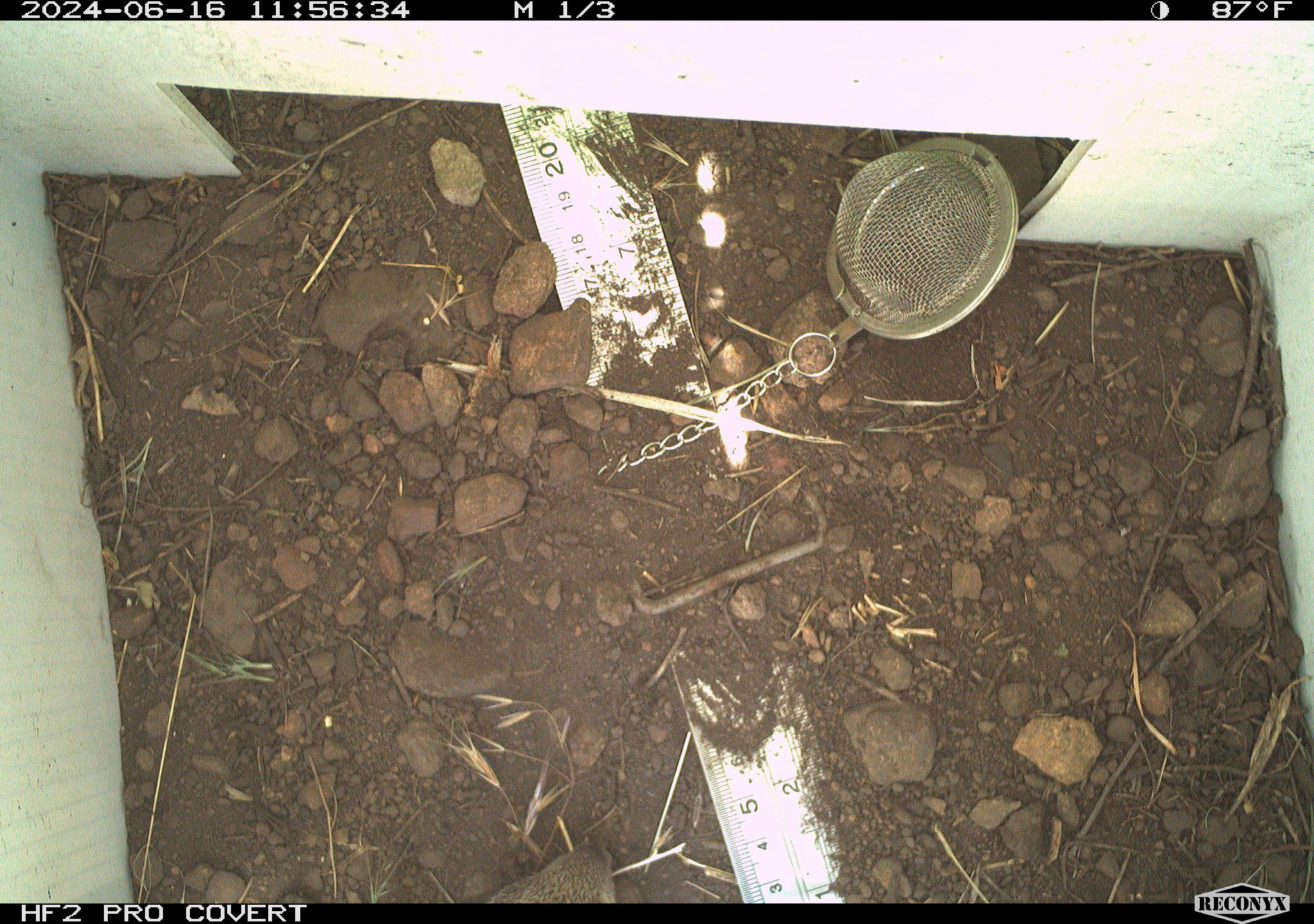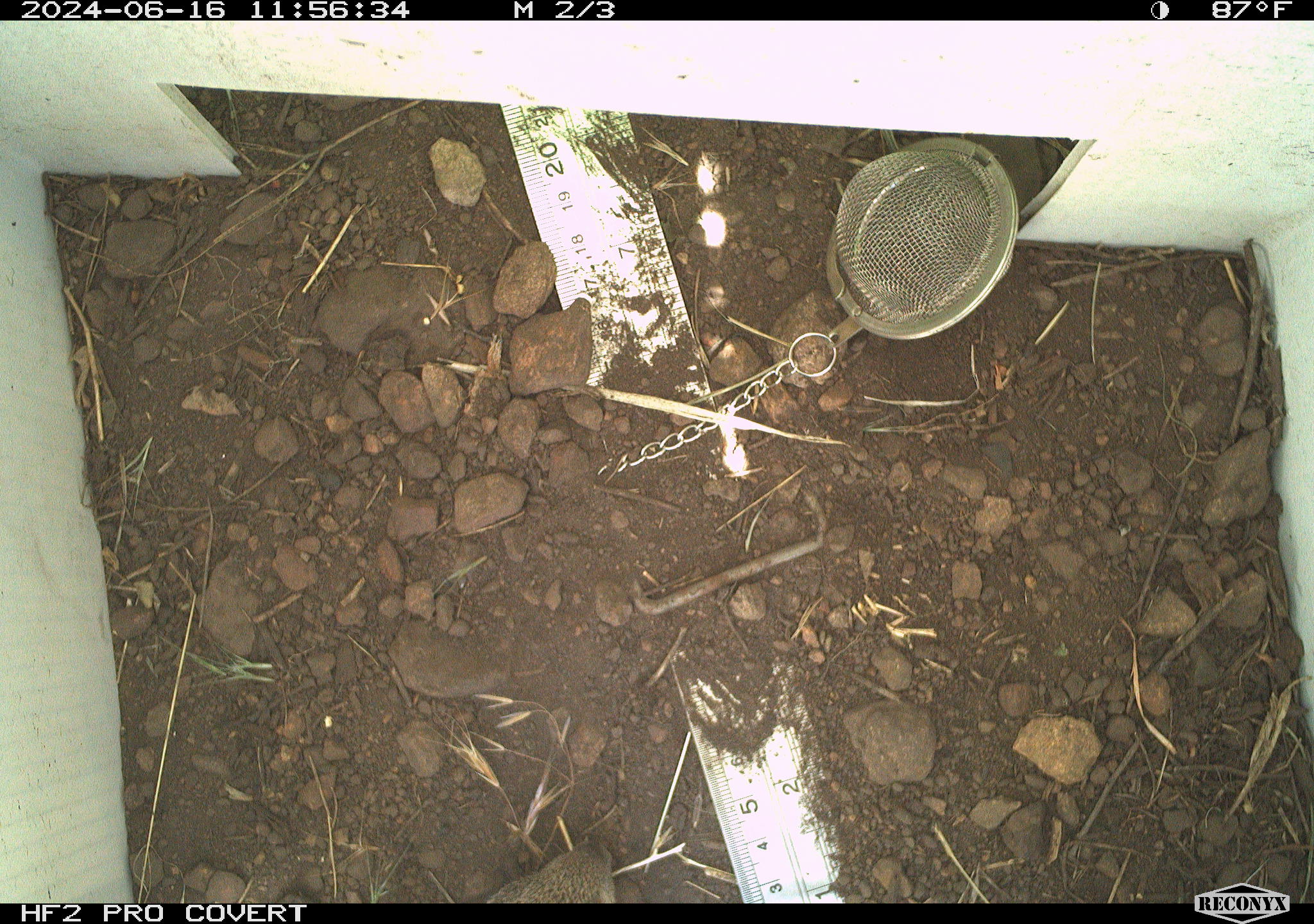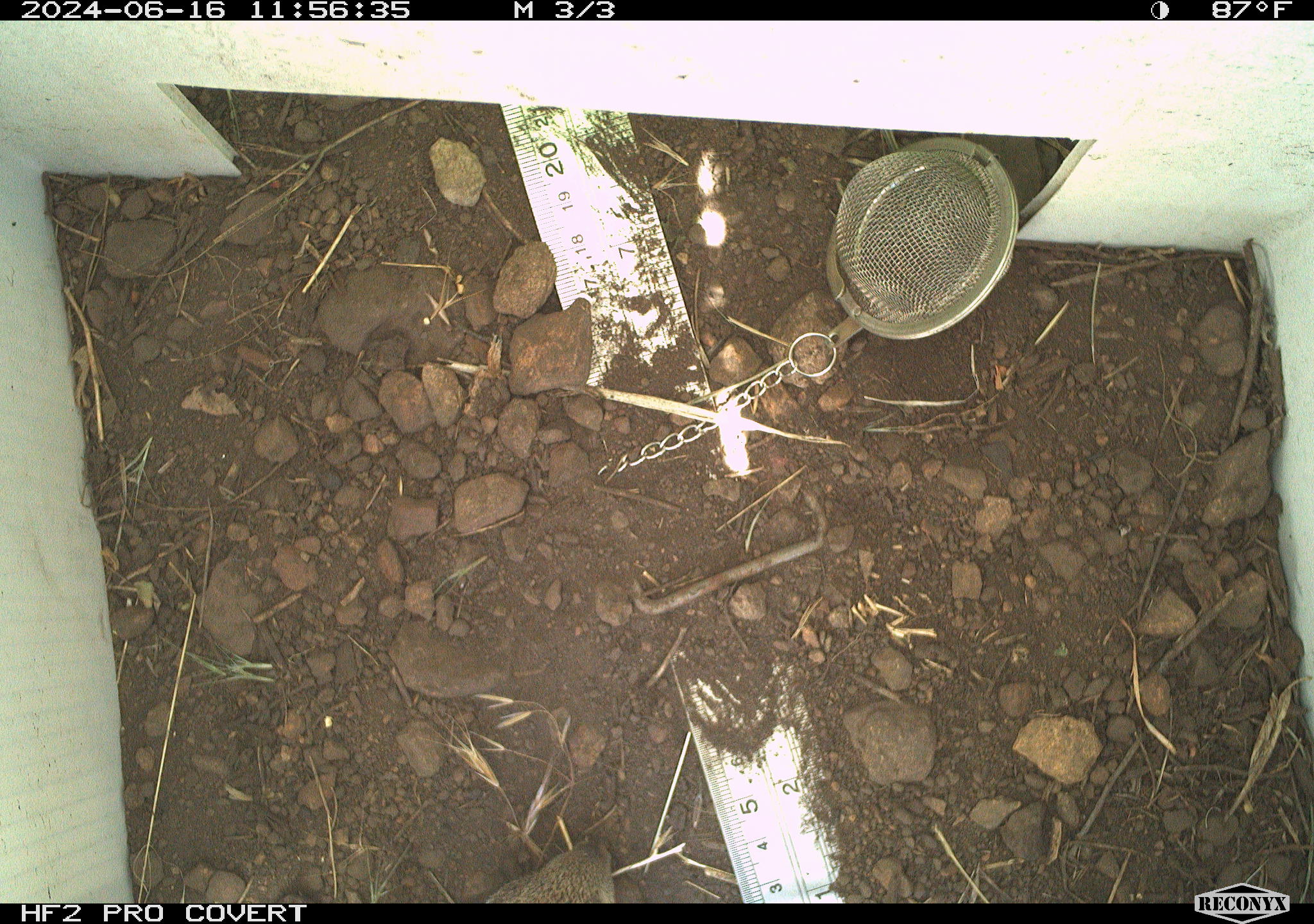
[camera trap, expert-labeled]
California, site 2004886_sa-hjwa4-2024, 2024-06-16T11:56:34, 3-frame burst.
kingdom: Animalia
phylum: Chordata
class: Mammalia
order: Rodentia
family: Sciuridae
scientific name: Sciuridae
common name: squirrels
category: sciuridae family